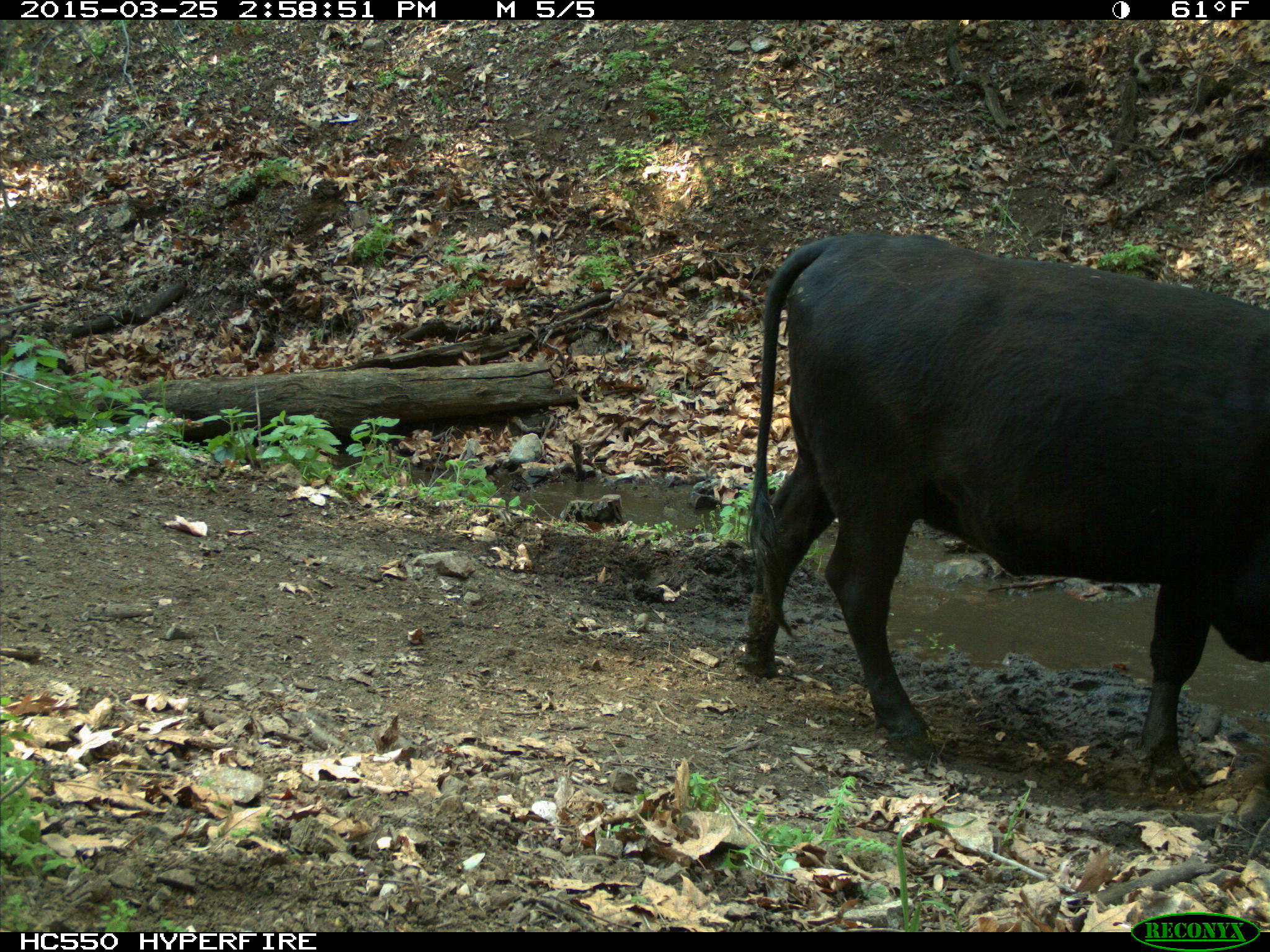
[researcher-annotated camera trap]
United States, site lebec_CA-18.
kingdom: Animalia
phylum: Chordata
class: Mammalia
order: Artiodactyla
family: Bovidae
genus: Bos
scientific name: Bos taurus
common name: domestic cow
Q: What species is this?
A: Bos taurus (domestic cow).